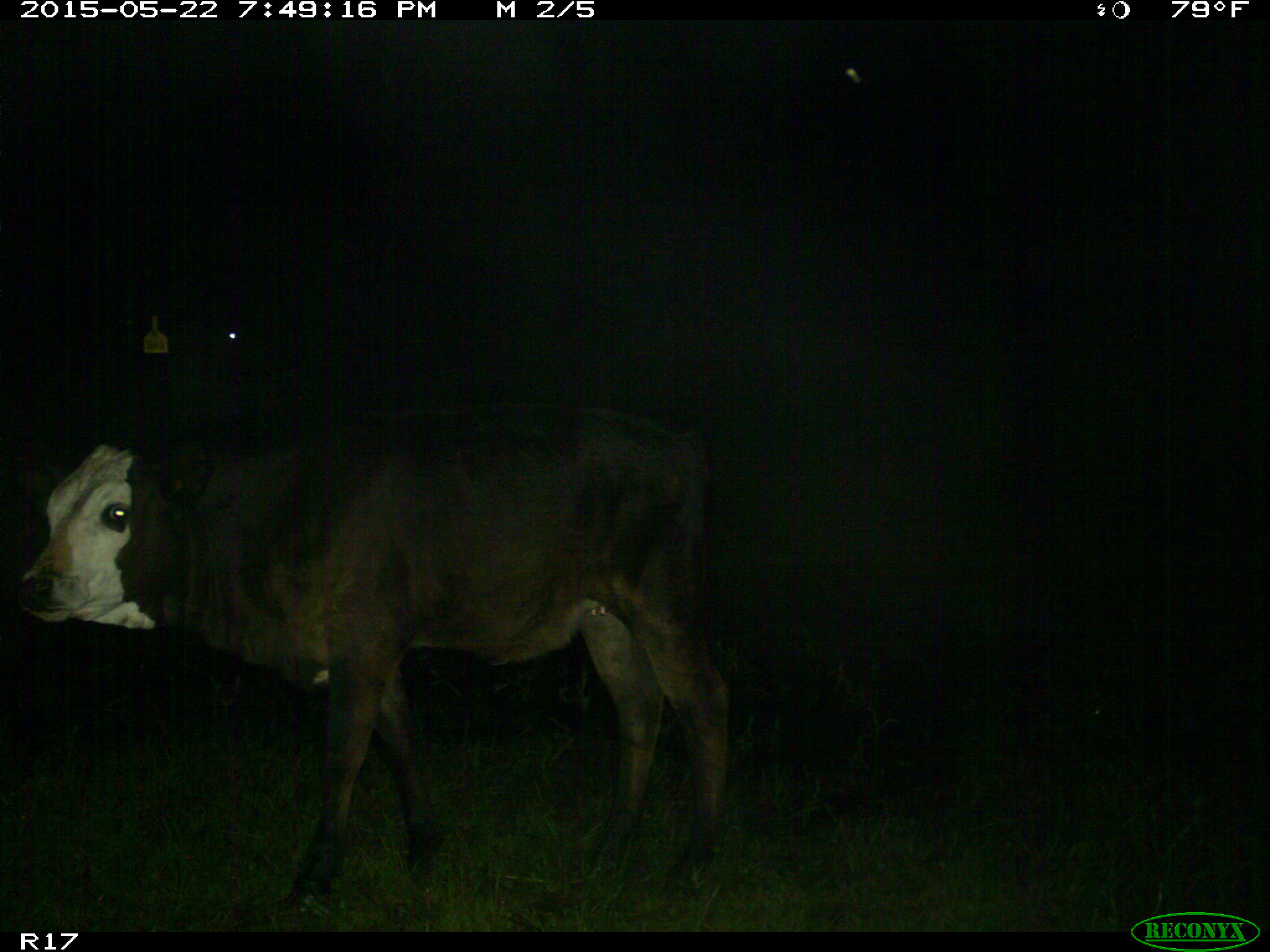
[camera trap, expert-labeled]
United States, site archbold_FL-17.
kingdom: Animalia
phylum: Chordata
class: Mammalia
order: Artiodactyla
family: Bovidae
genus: Bos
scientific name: Bos taurus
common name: domestic cow